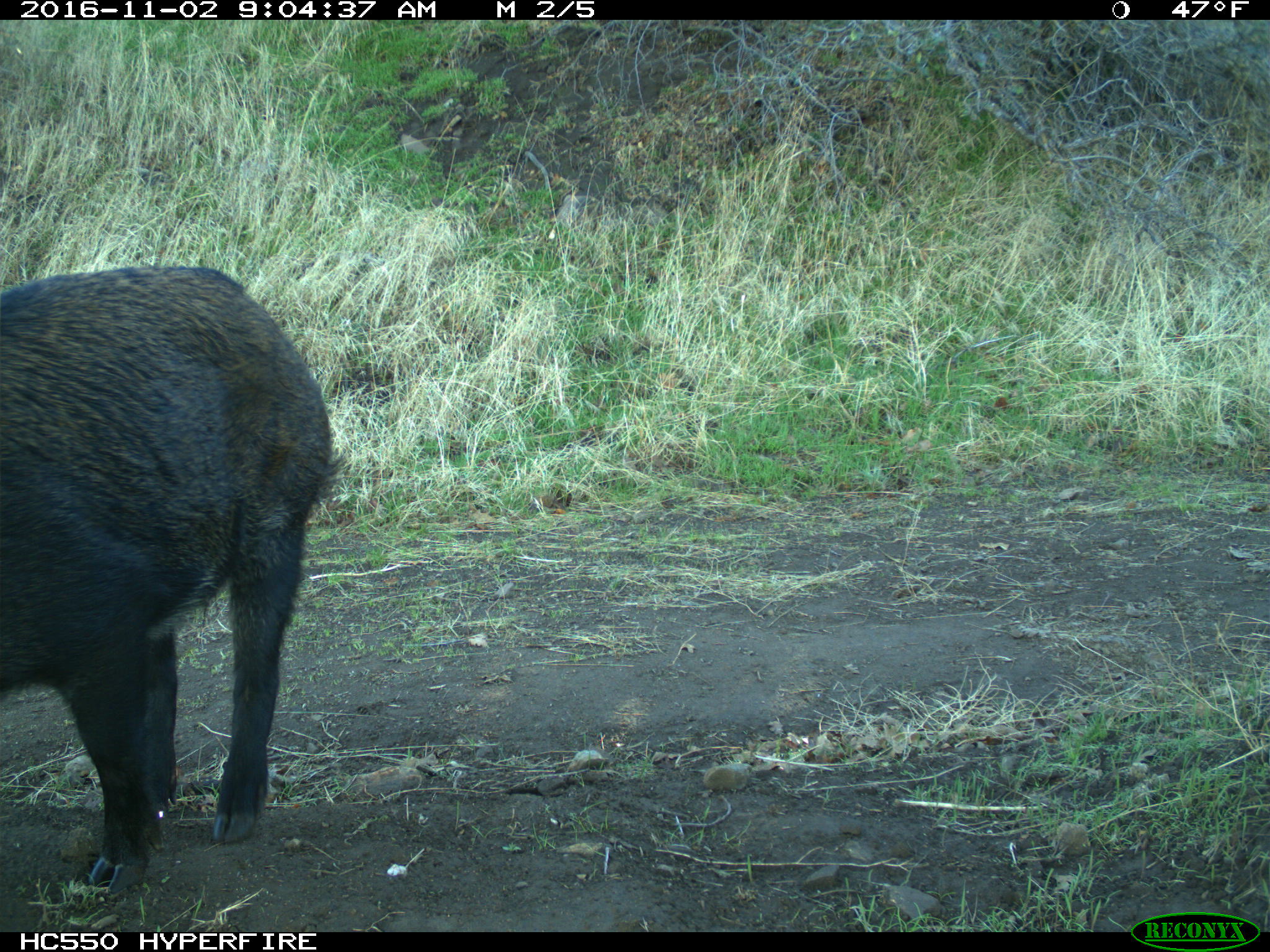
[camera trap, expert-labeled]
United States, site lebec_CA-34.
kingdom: Animalia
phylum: Chordata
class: Mammalia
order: Artiodactyla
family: Suidae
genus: Sus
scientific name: Sus scrofa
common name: wild boar